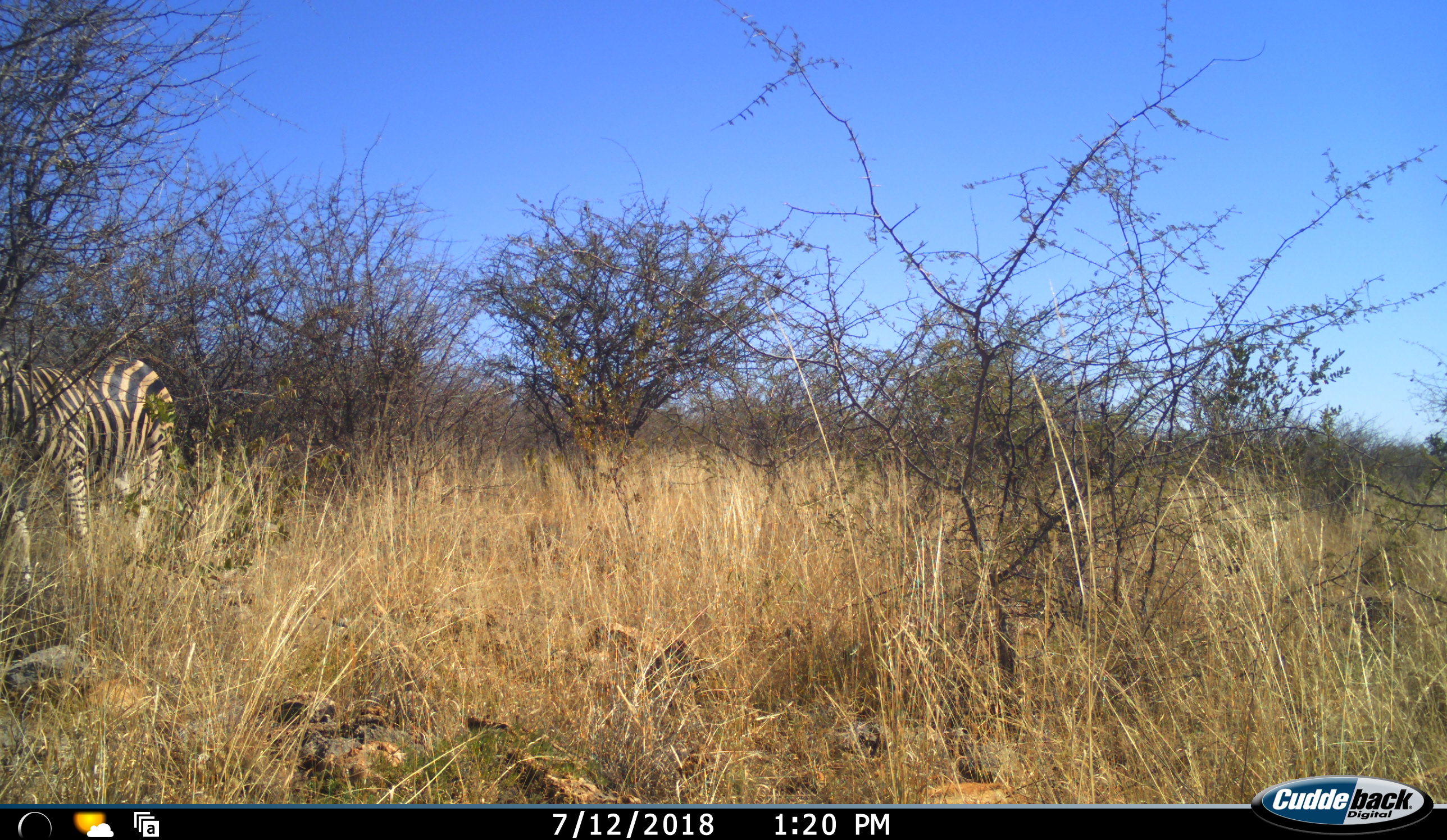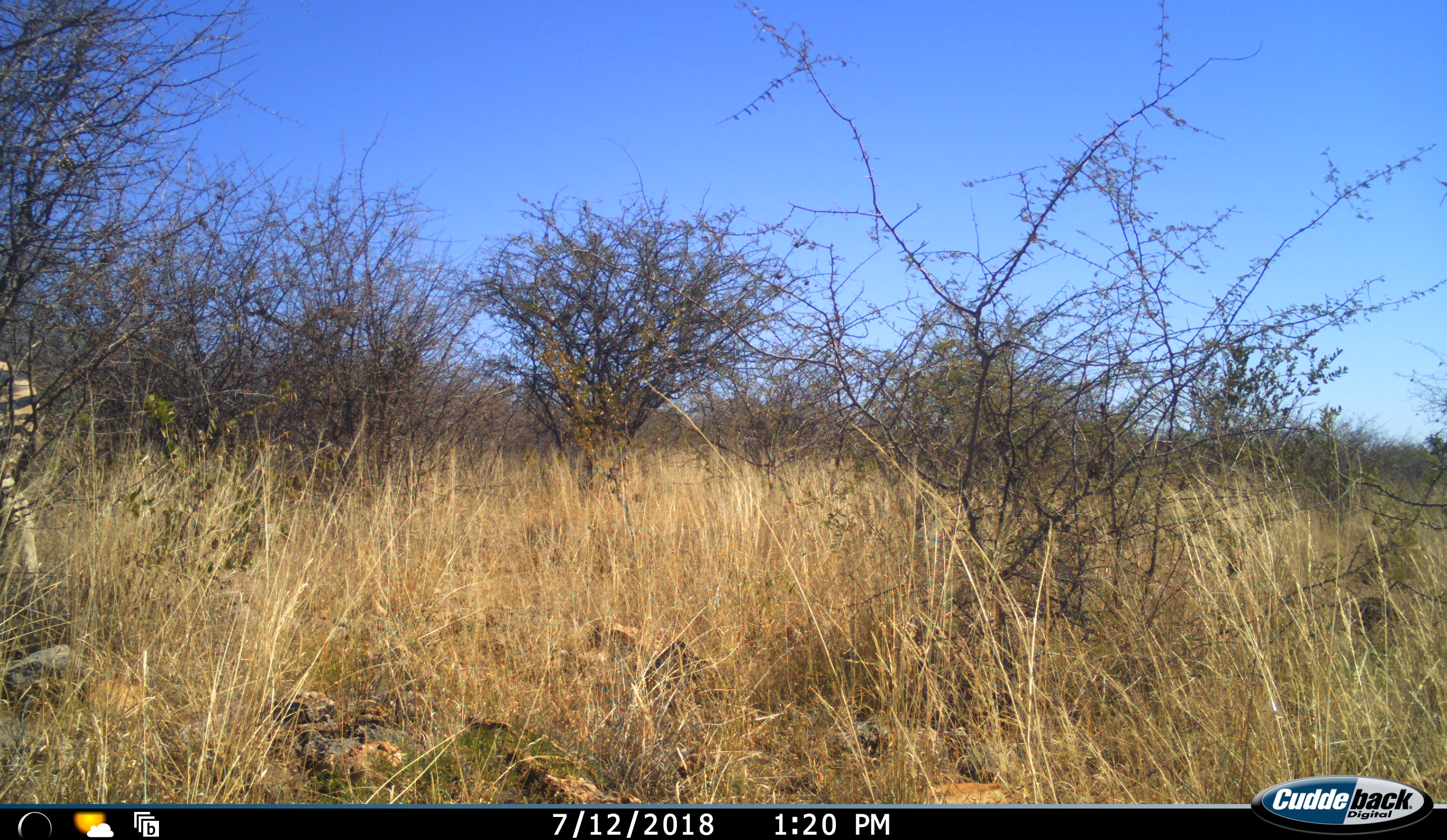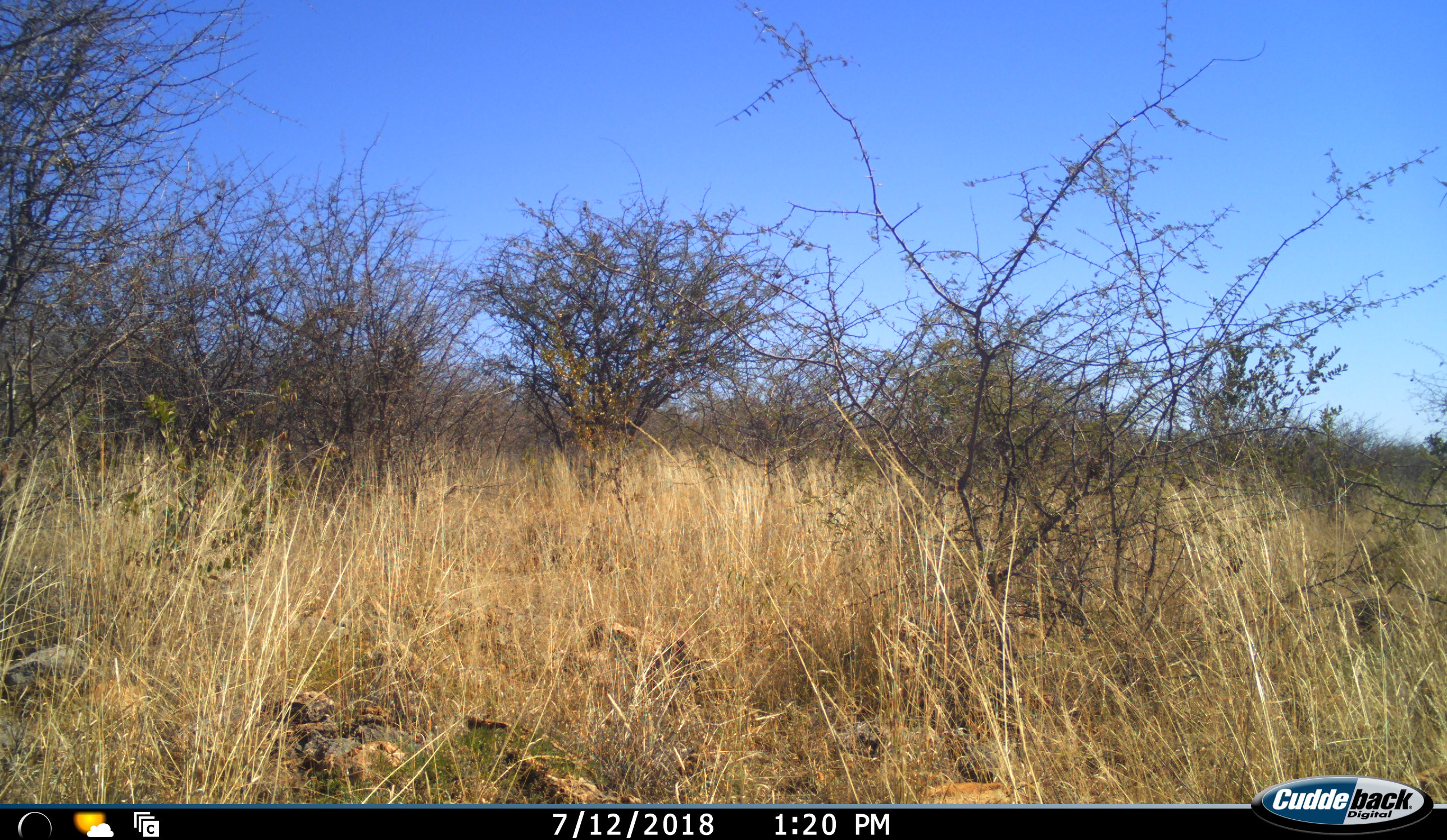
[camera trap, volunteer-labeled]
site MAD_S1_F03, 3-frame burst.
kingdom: Animalia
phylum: Chordata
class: Mammalia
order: Perissodactyla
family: Equidae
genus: Equus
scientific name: Equus quagga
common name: plains zebra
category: zebraplains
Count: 1.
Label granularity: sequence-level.